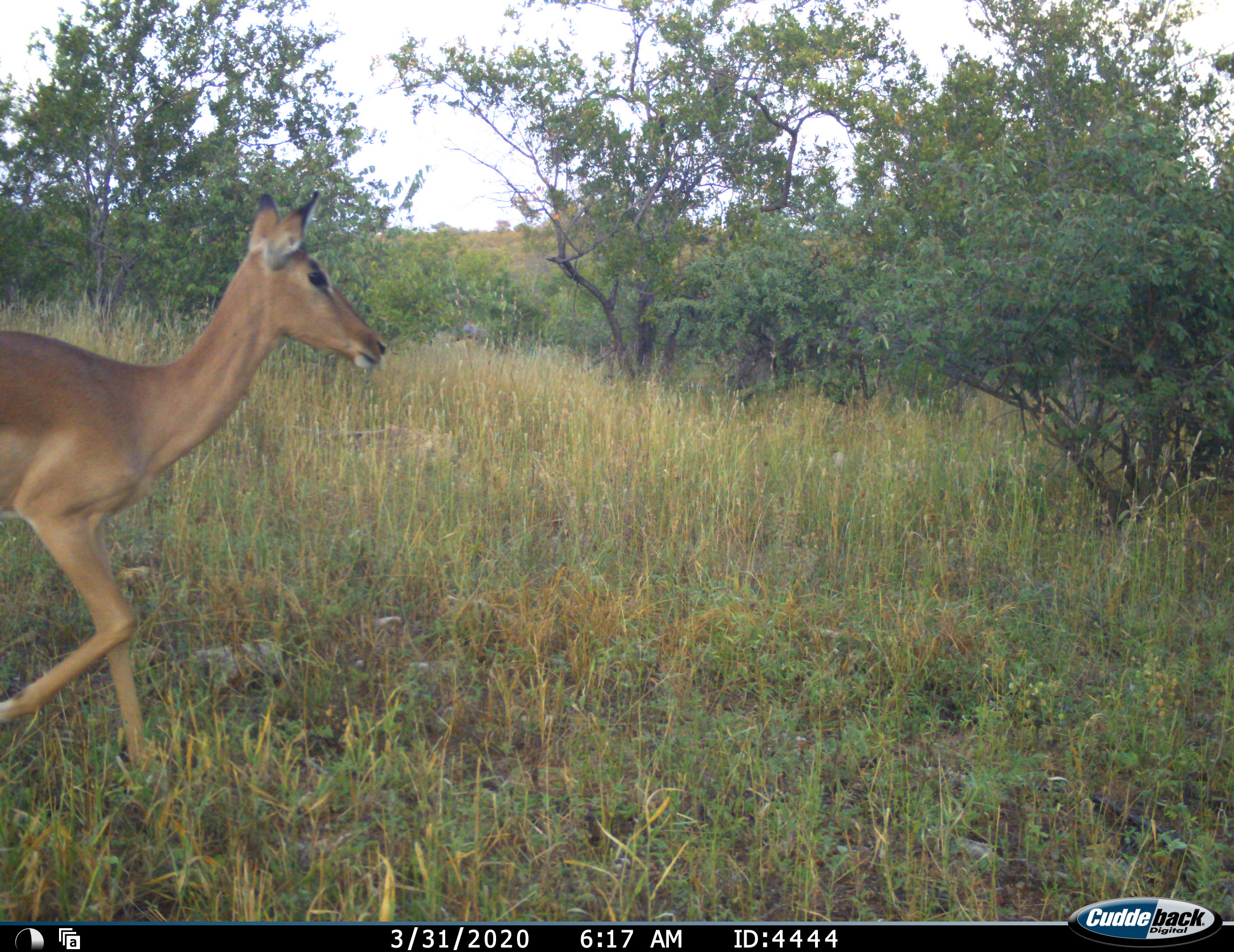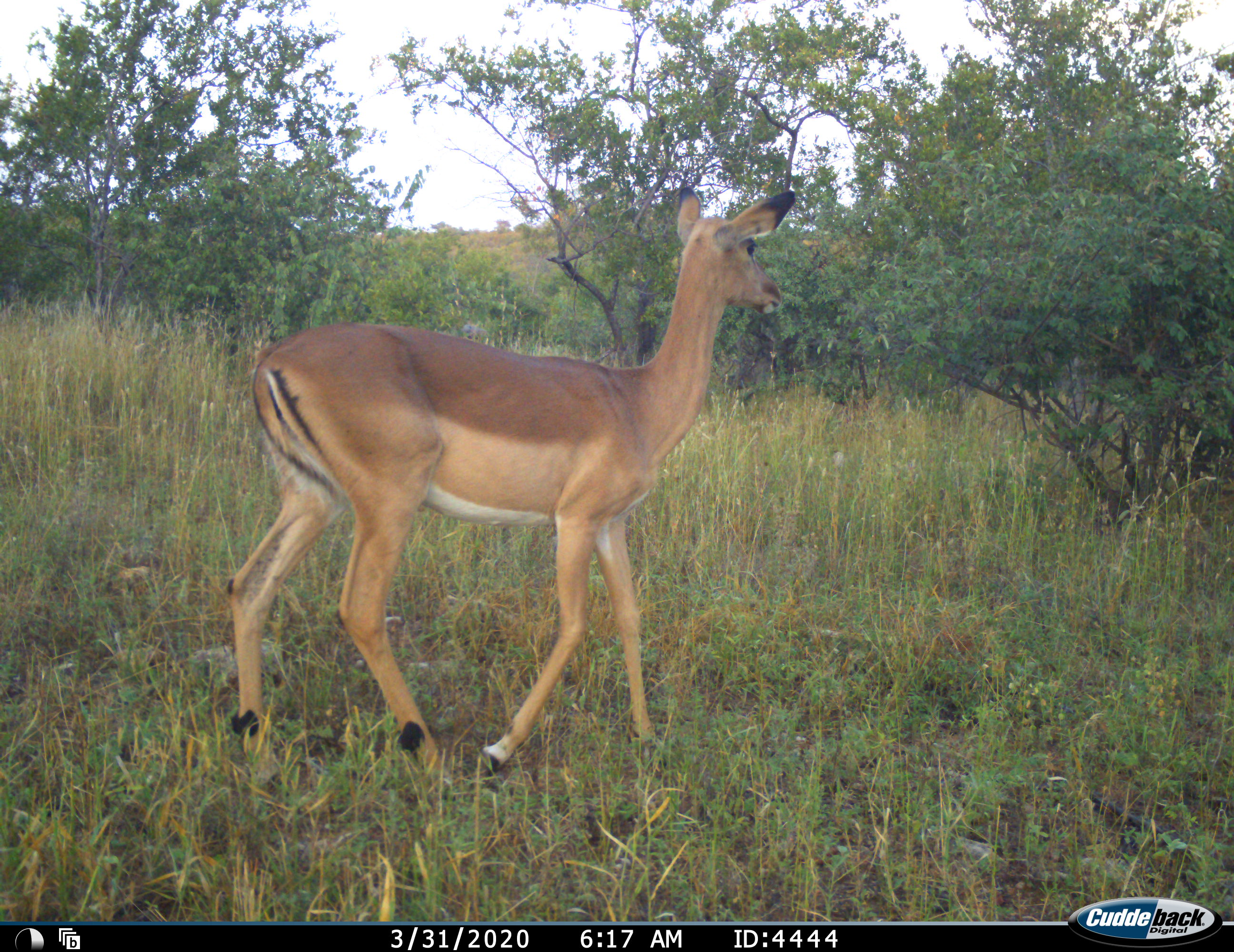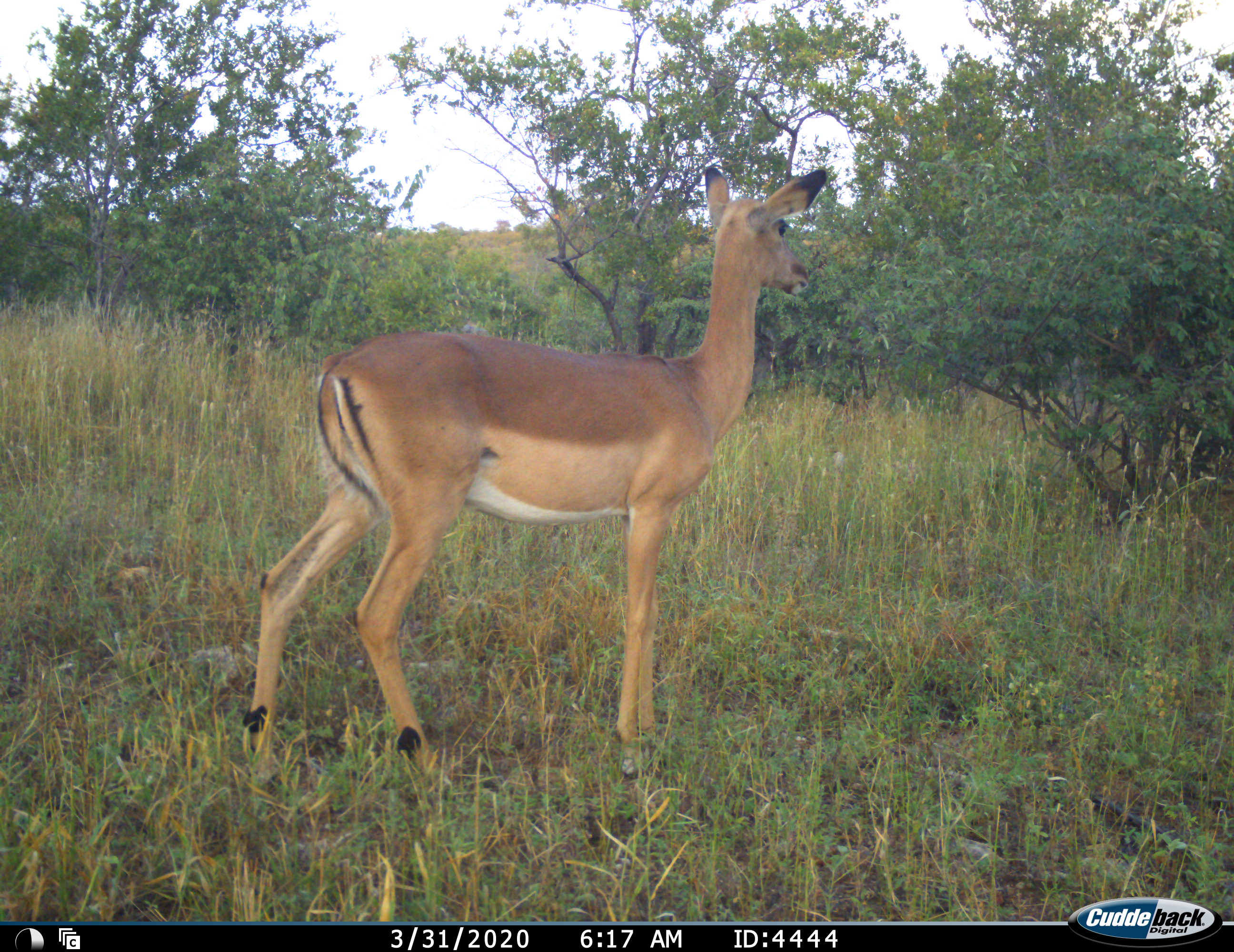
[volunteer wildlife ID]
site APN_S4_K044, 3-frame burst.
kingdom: Animalia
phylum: Chordata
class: Mammalia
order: Artiodactyla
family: Bovidae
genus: Aepyceros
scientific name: Aepyceros melampus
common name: impala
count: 1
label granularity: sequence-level